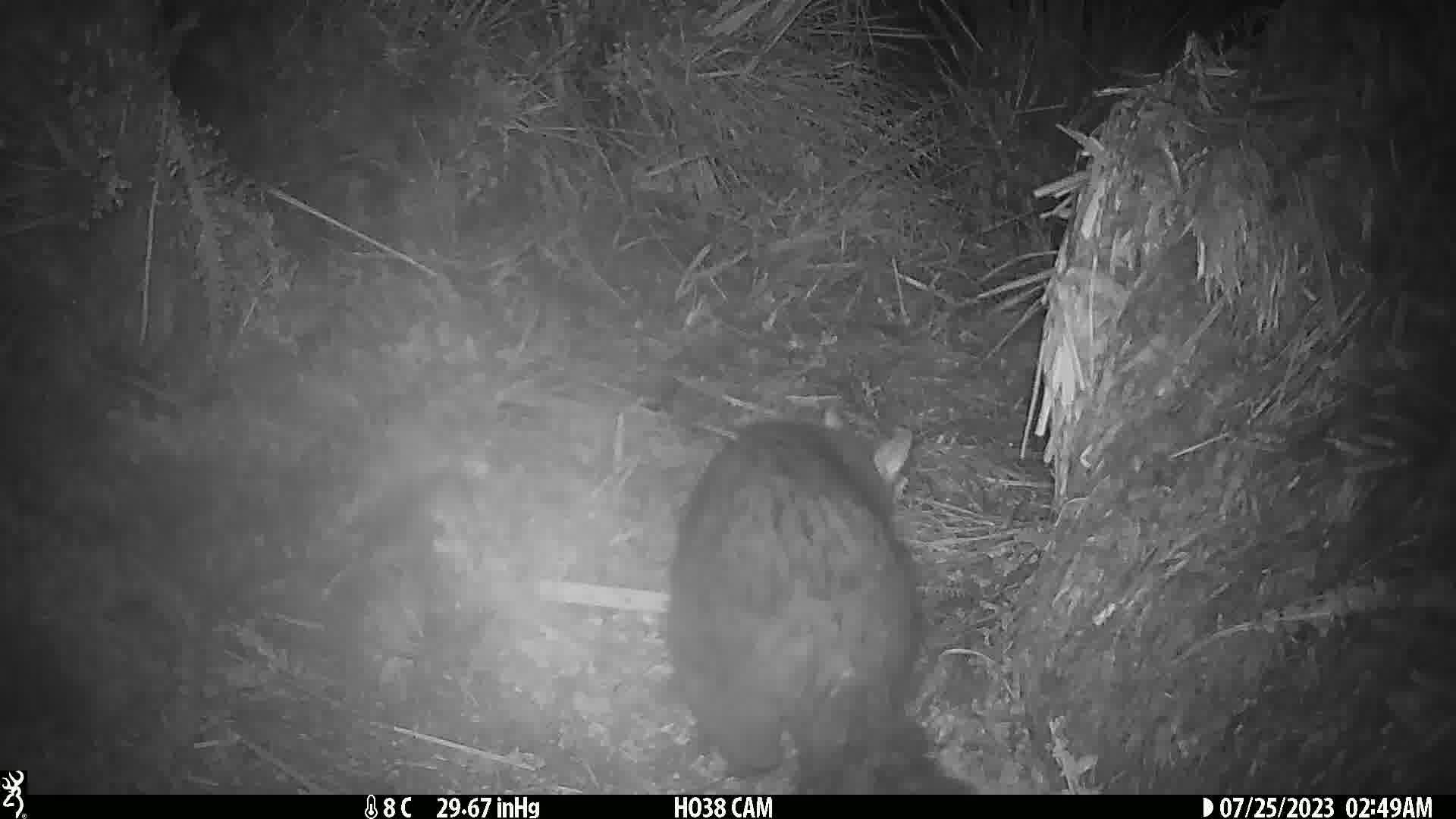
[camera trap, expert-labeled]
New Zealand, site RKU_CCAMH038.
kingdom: Animalia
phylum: Chordata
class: Mammalia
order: Diprotodontia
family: Phalangeridae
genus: Trichosurus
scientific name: Trichosurus vulpecula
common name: common brushtail possum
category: possum